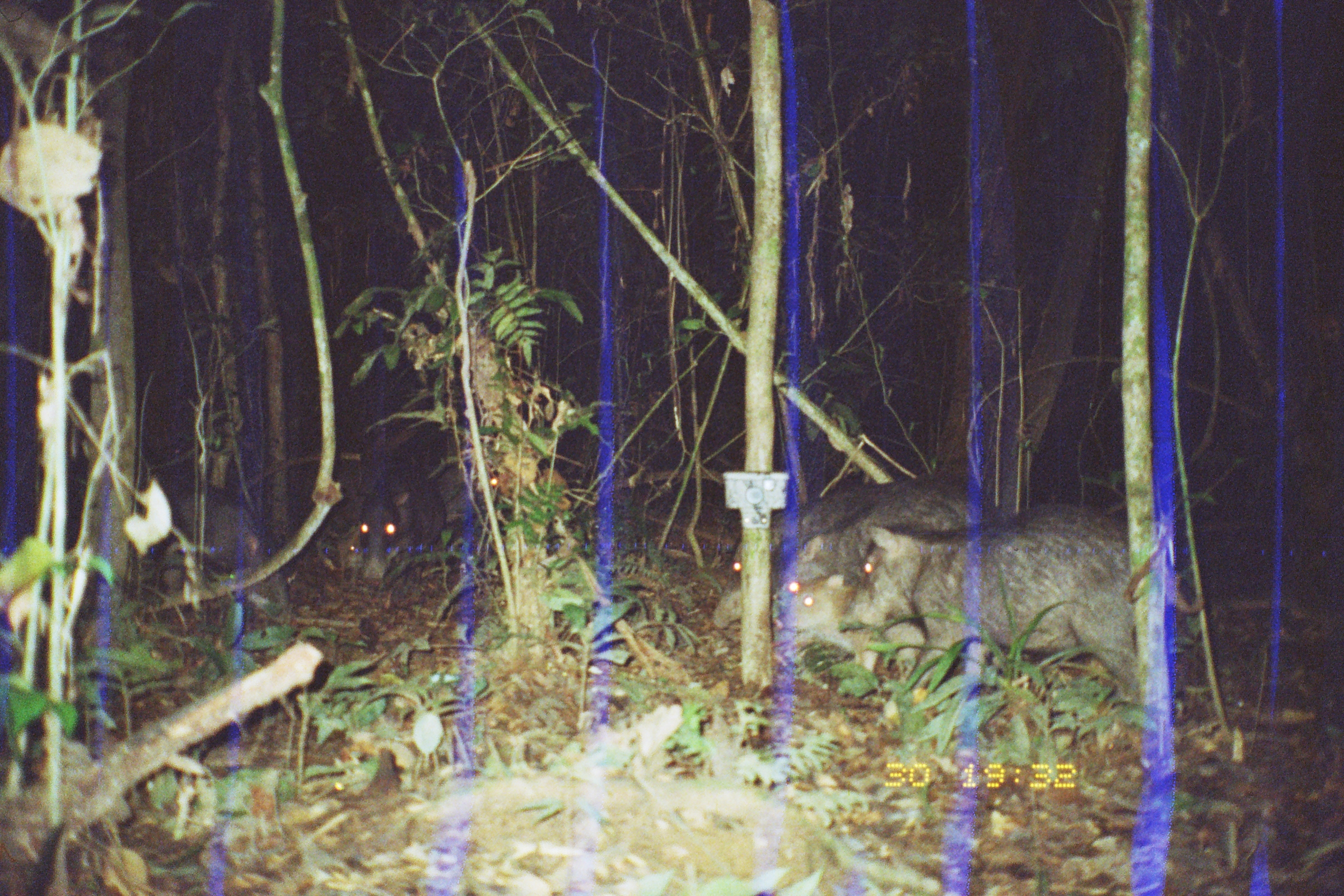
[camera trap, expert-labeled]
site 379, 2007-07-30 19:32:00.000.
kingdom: Animalia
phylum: Chordata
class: Mammalia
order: Artiodactyla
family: Tayassuidae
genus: Tayassu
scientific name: Tayassu pecari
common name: white-lipped peccary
Tayassu pecari (white-lipped peccary).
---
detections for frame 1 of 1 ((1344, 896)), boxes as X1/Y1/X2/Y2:
tayassu pecari: 846/503/1204/706; 709/476/1001/680; 768/492/997/679; 152/482/291/621; 774/571/923/672; 358/466/444/580